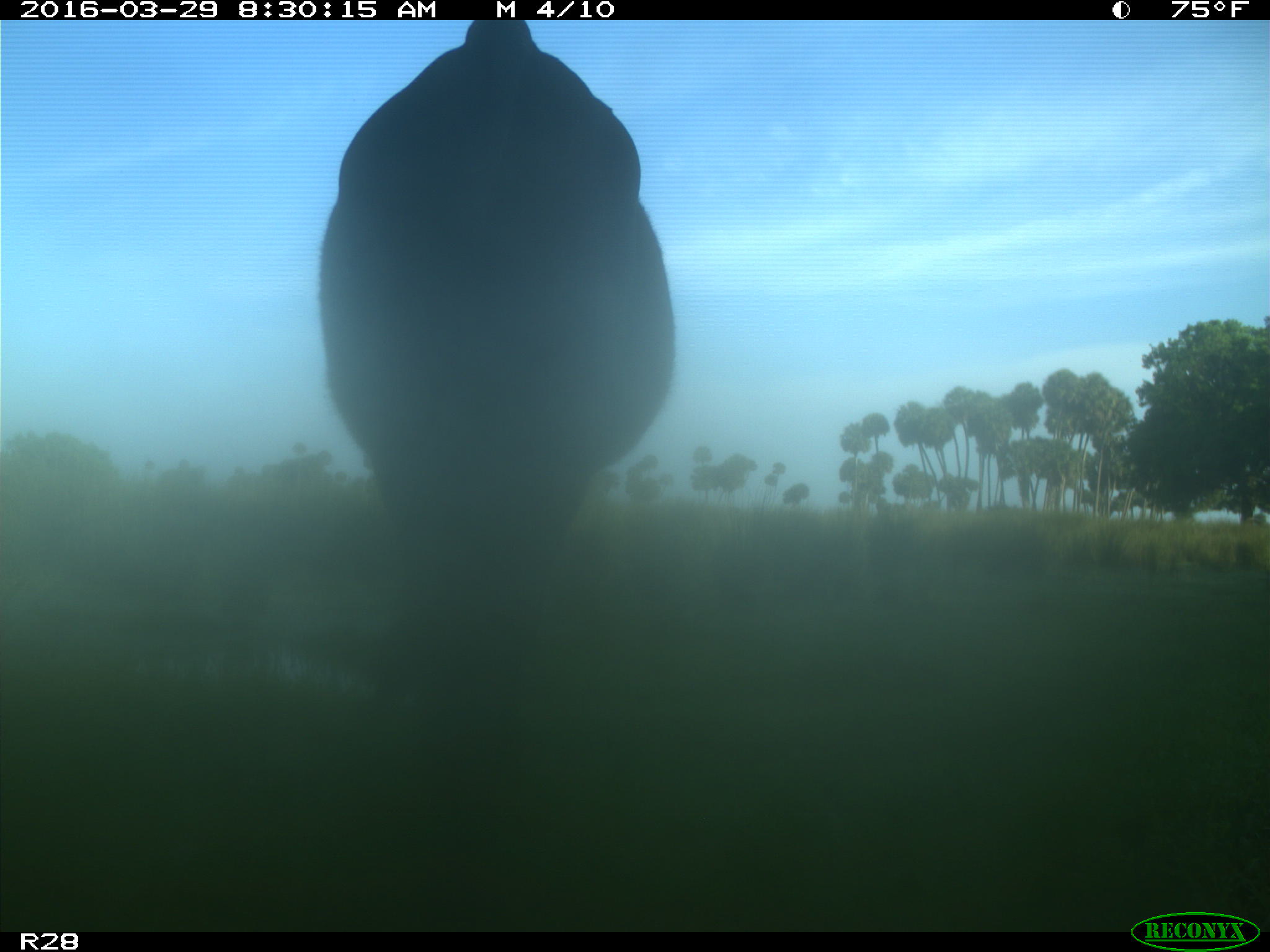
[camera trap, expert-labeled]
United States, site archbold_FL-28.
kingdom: Animalia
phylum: Chordata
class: Mammalia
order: Artiodactyla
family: Bovidae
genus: Bos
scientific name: Bos taurus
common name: domestic cow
Bos taurus (domestic cow).